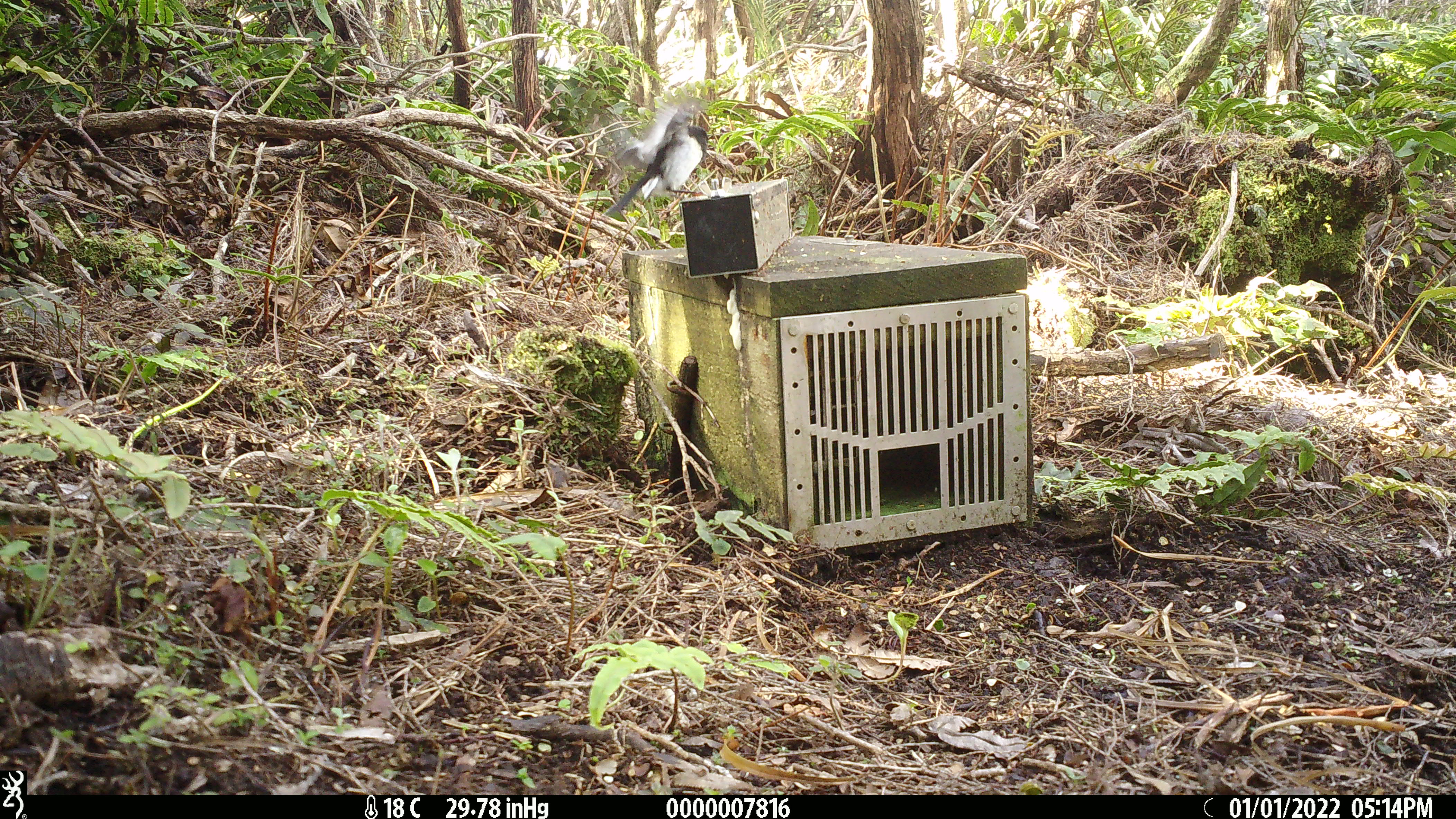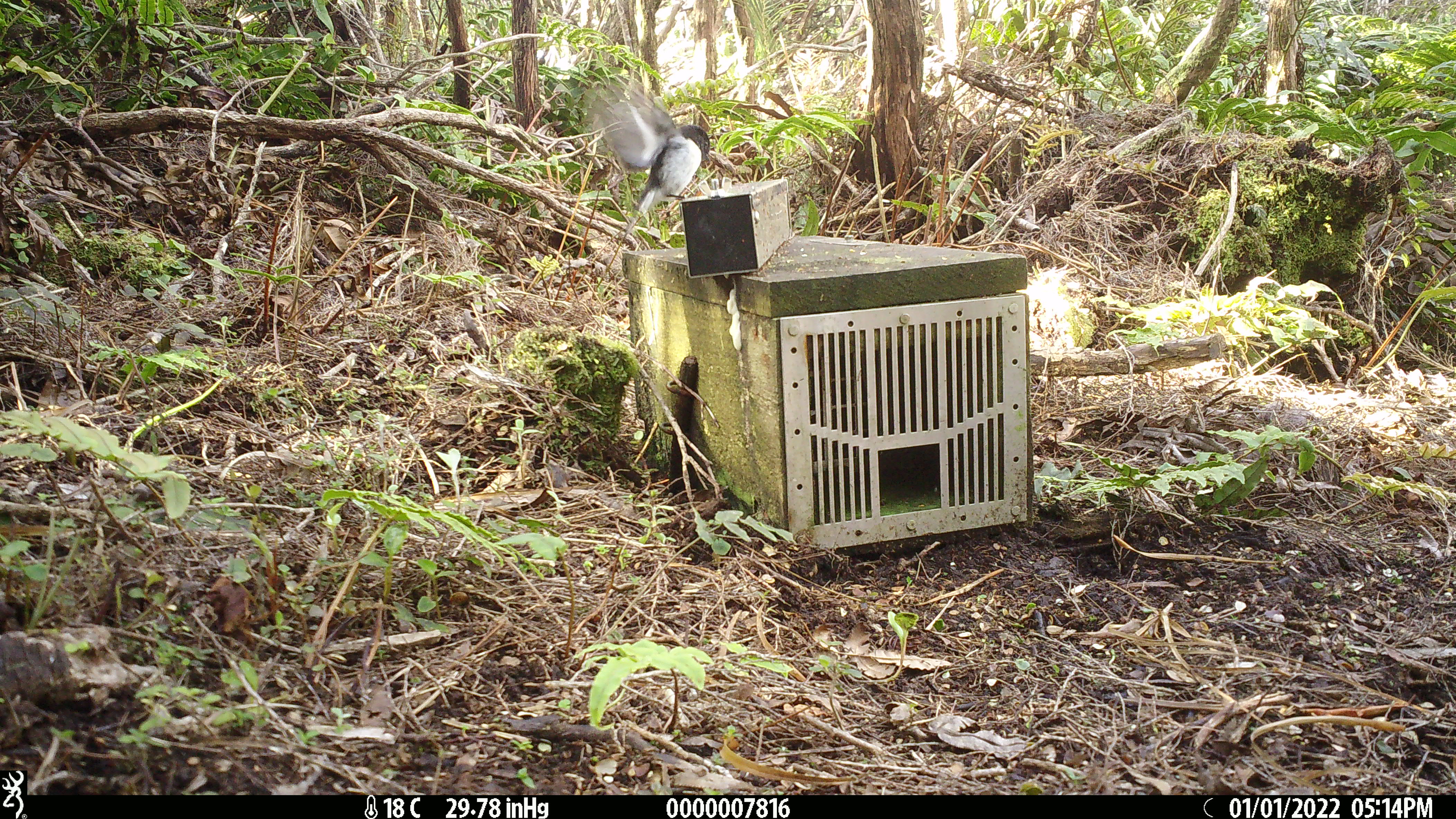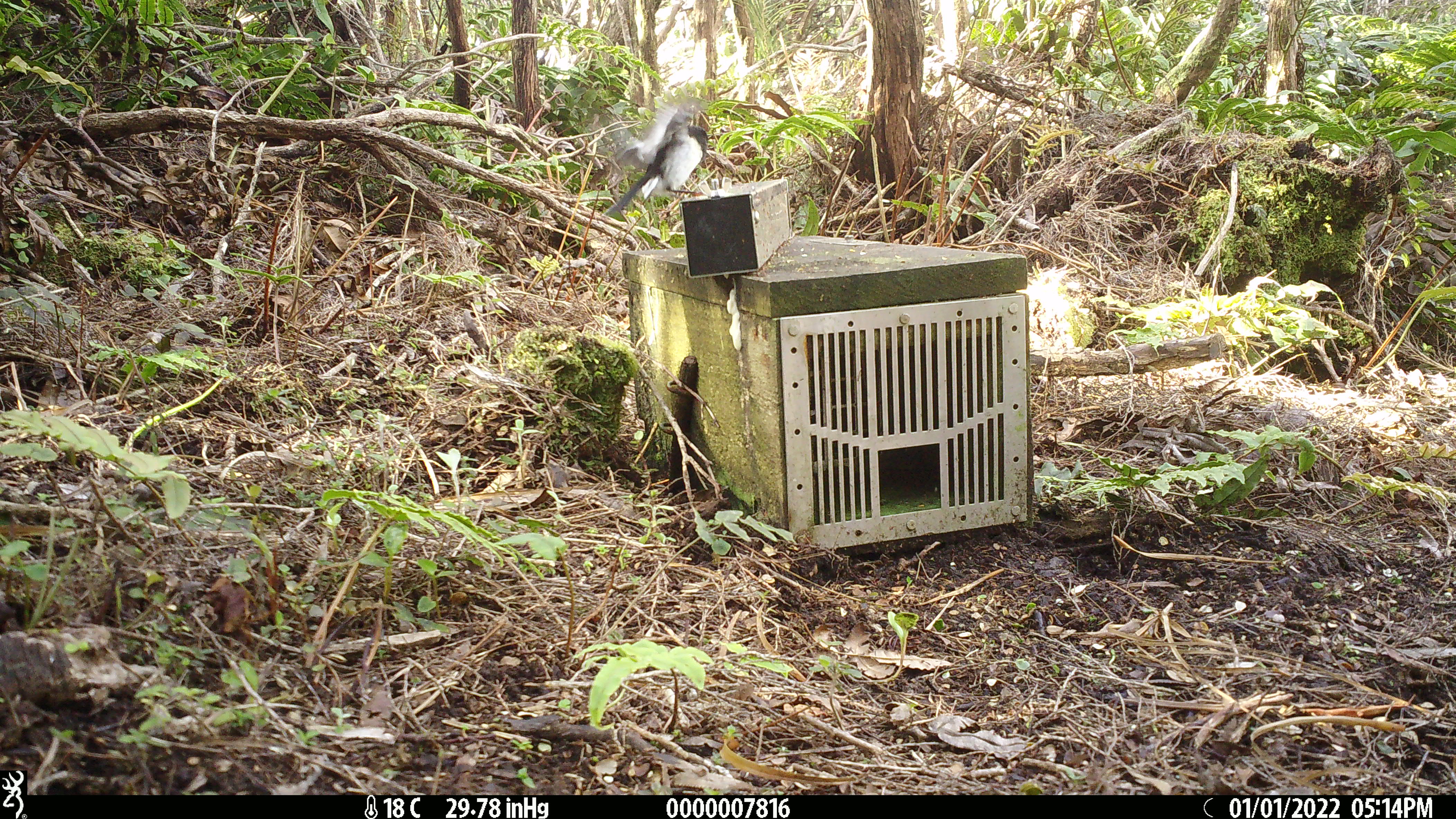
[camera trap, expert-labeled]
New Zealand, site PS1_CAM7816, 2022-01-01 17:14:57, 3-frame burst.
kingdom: Animalia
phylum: Chordata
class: Aves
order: Passeriformes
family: Petroicidae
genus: Petroica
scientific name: Petroica macrocephala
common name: tomtit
Tomtit (Petroica macrocephala).